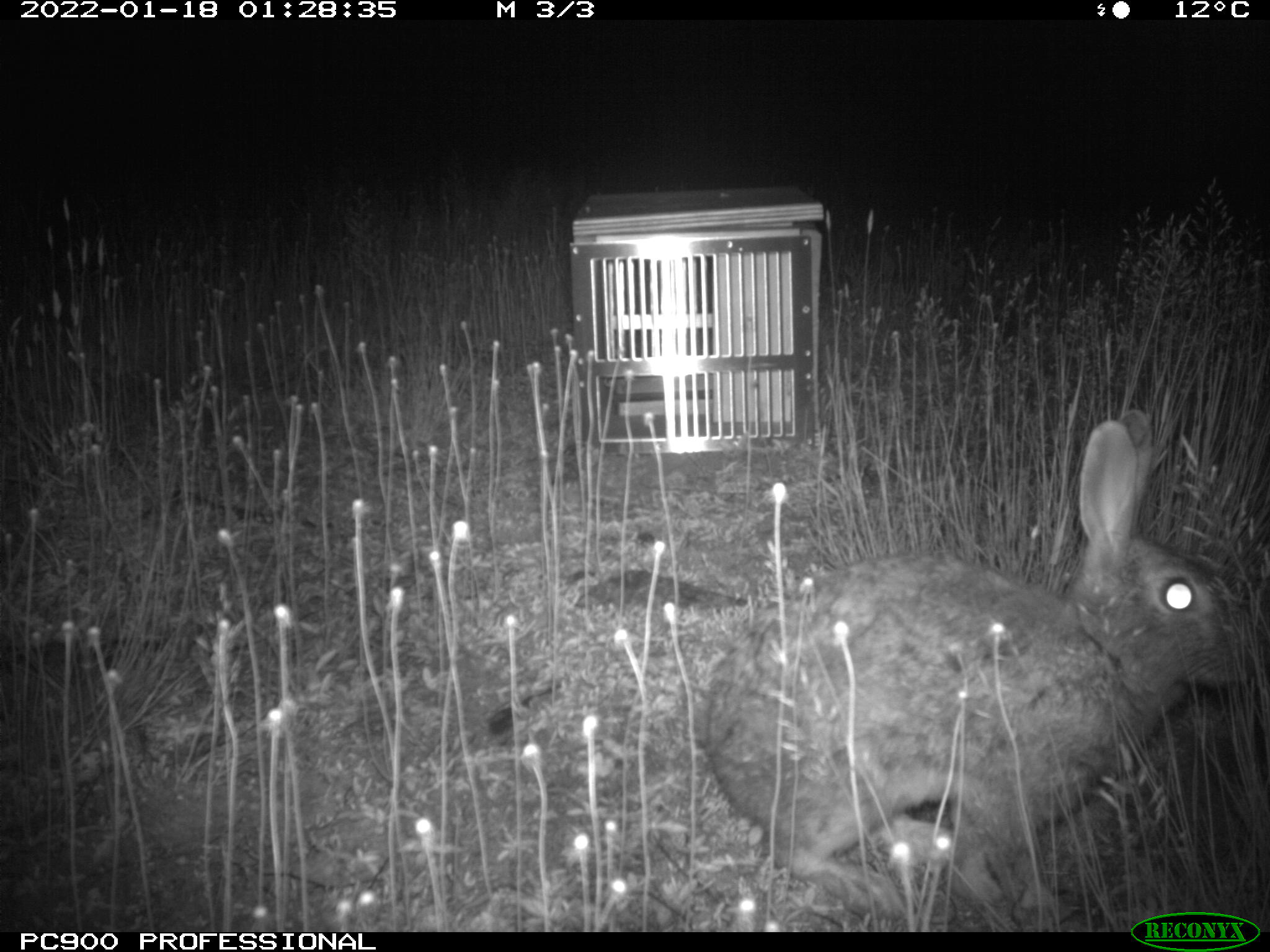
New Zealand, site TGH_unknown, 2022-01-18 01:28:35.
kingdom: Animalia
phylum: Chordata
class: Mammalia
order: Lagomorpha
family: Leporidae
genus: Oryctolagus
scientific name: Oryctolagus cuniculus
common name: european rabbit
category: rabbit